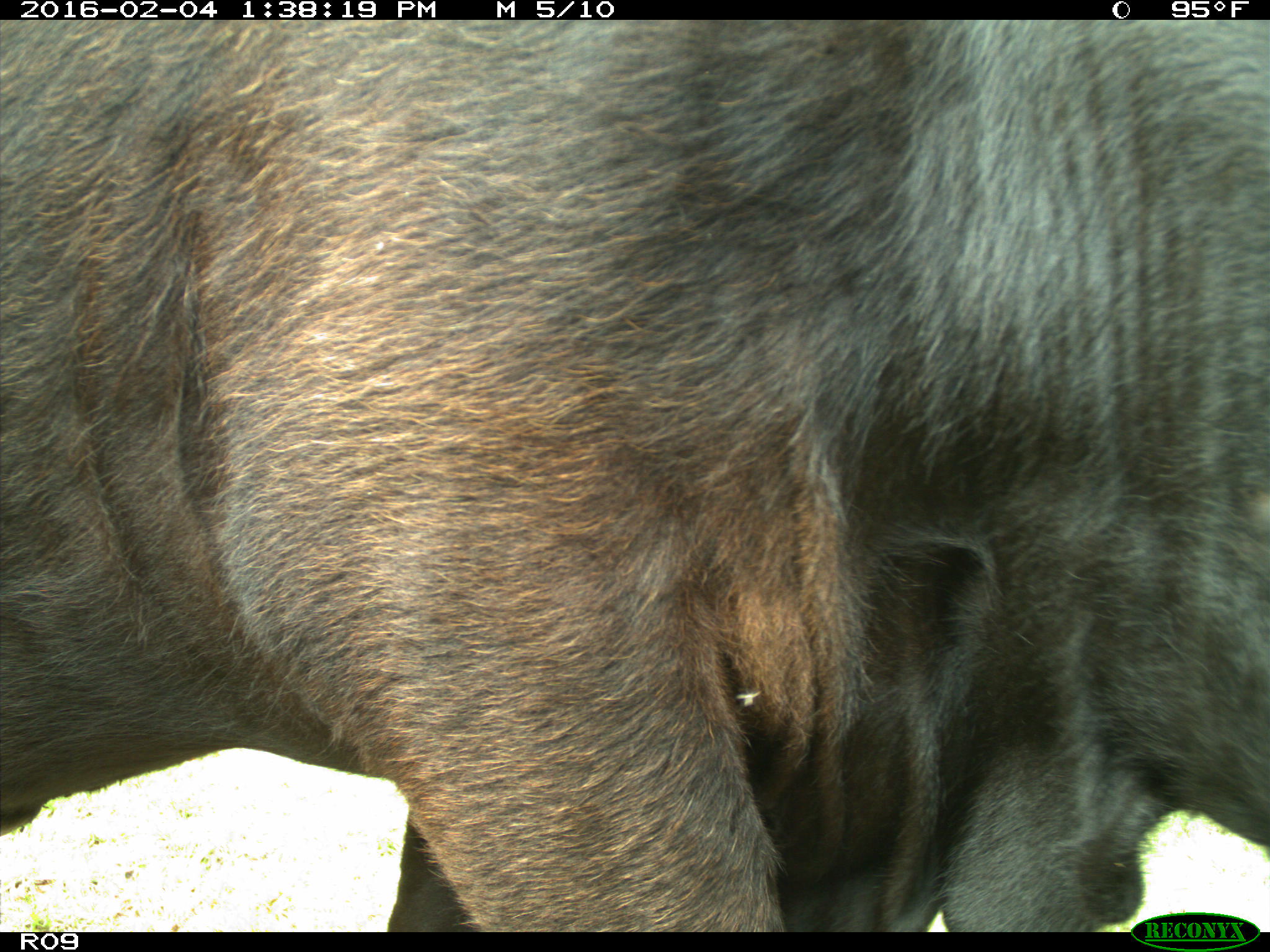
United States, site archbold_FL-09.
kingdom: Animalia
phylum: Chordata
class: Mammalia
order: Artiodactyla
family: Bovidae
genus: Bos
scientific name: Bos taurus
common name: domestic cow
Bos taurus (domestic cow).